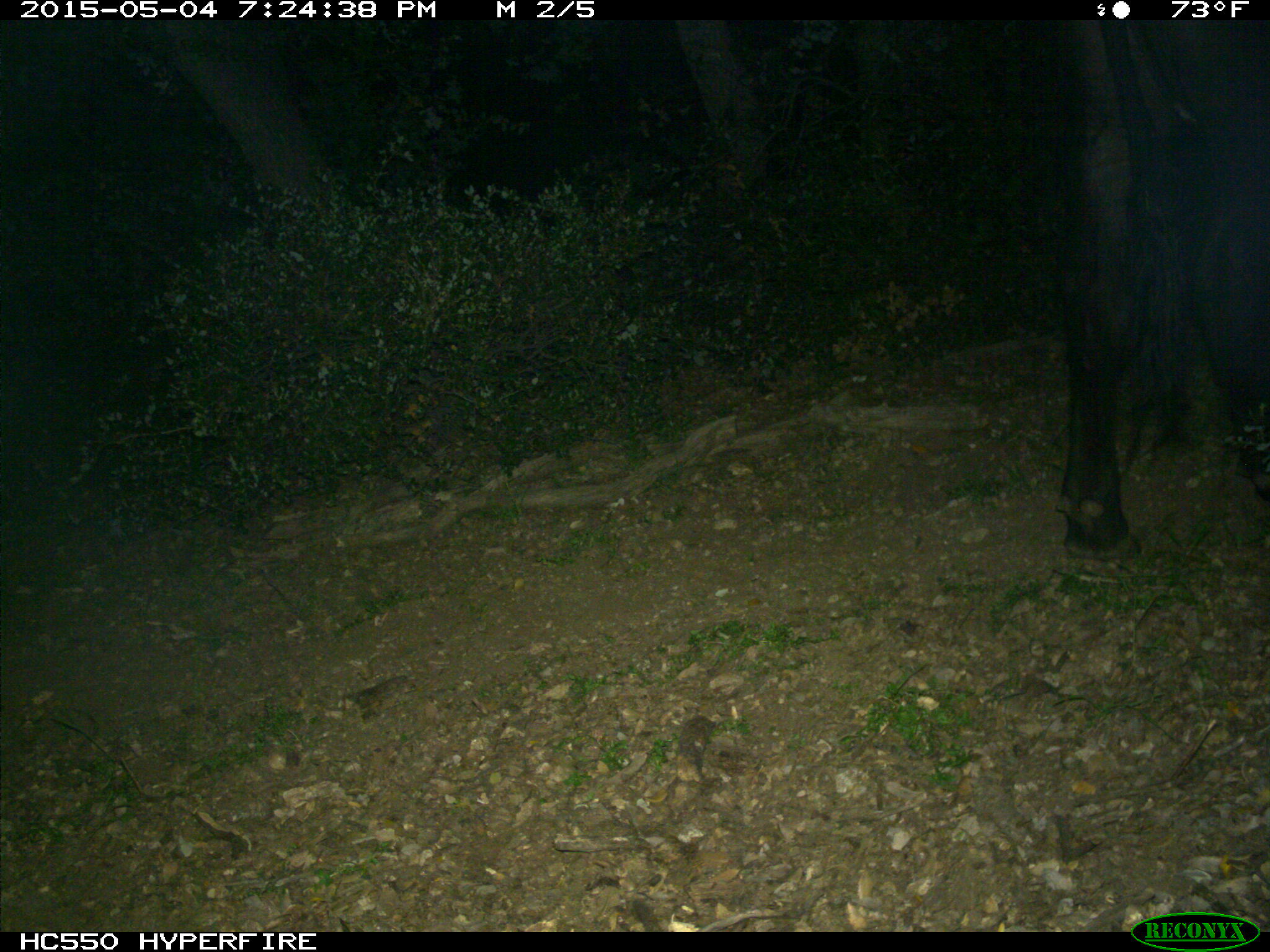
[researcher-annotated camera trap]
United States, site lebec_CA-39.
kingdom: Animalia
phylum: Chordata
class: Mammalia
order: Artiodactyla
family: Bovidae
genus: Bos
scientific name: Bos taurus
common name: domestic cow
Bos taurus (domestic cow).